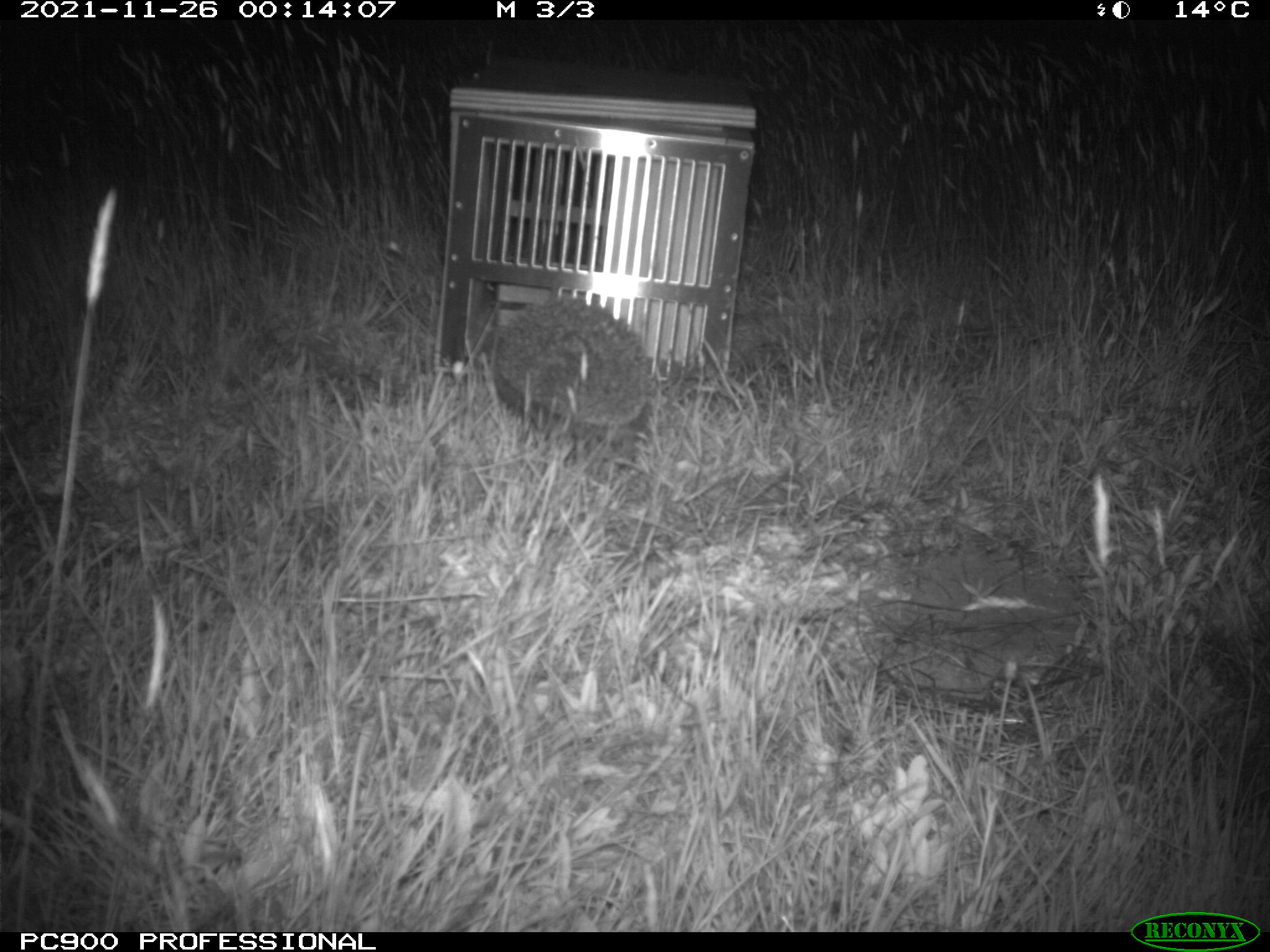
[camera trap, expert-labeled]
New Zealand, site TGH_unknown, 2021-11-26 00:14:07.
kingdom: Animalia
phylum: Chordata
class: Mammalia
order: Eulipotyphla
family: Erinaceidae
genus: Erinaceus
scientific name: Erinaceus europaeus europaeus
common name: european hedgehog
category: hedgehog